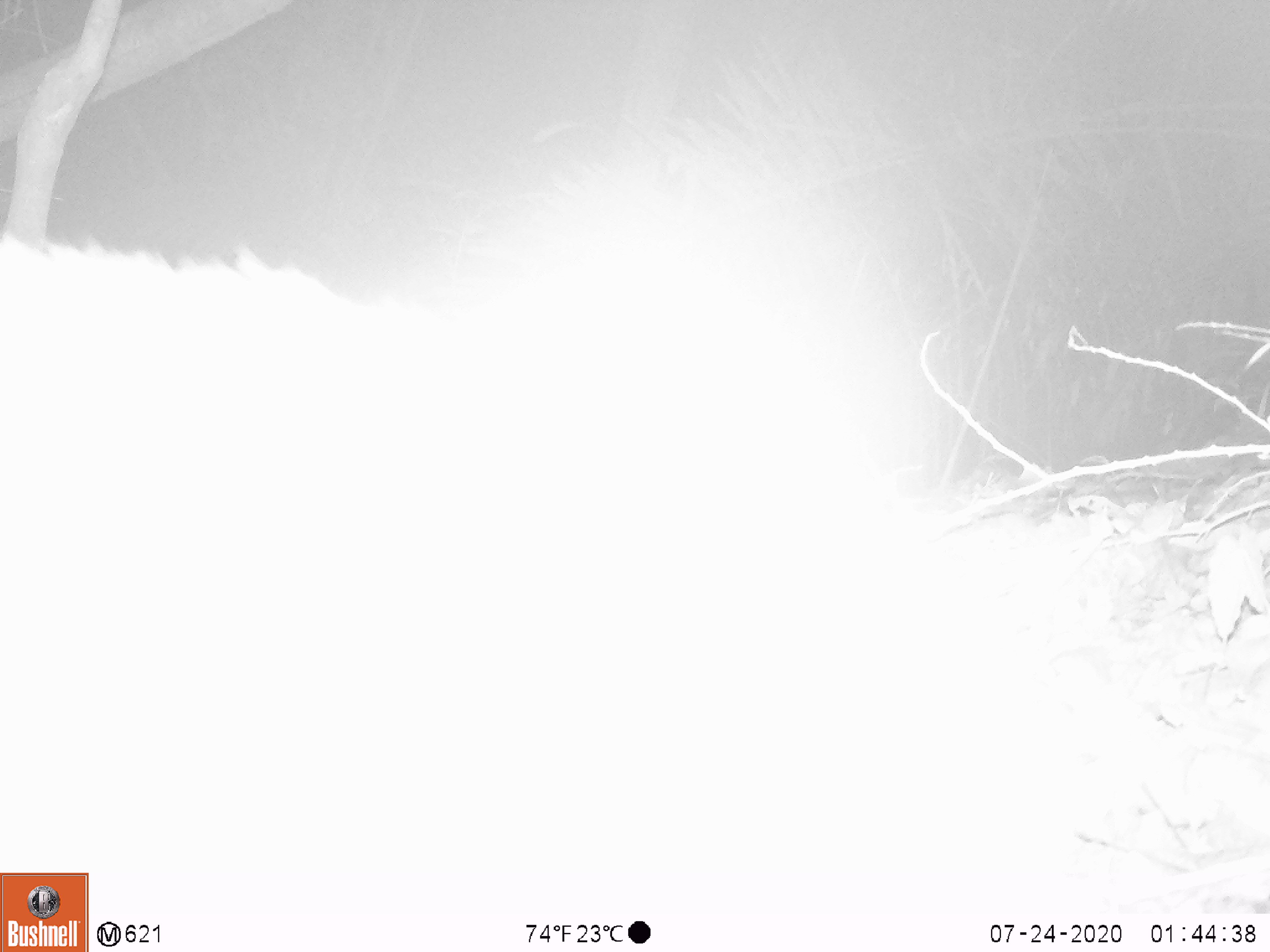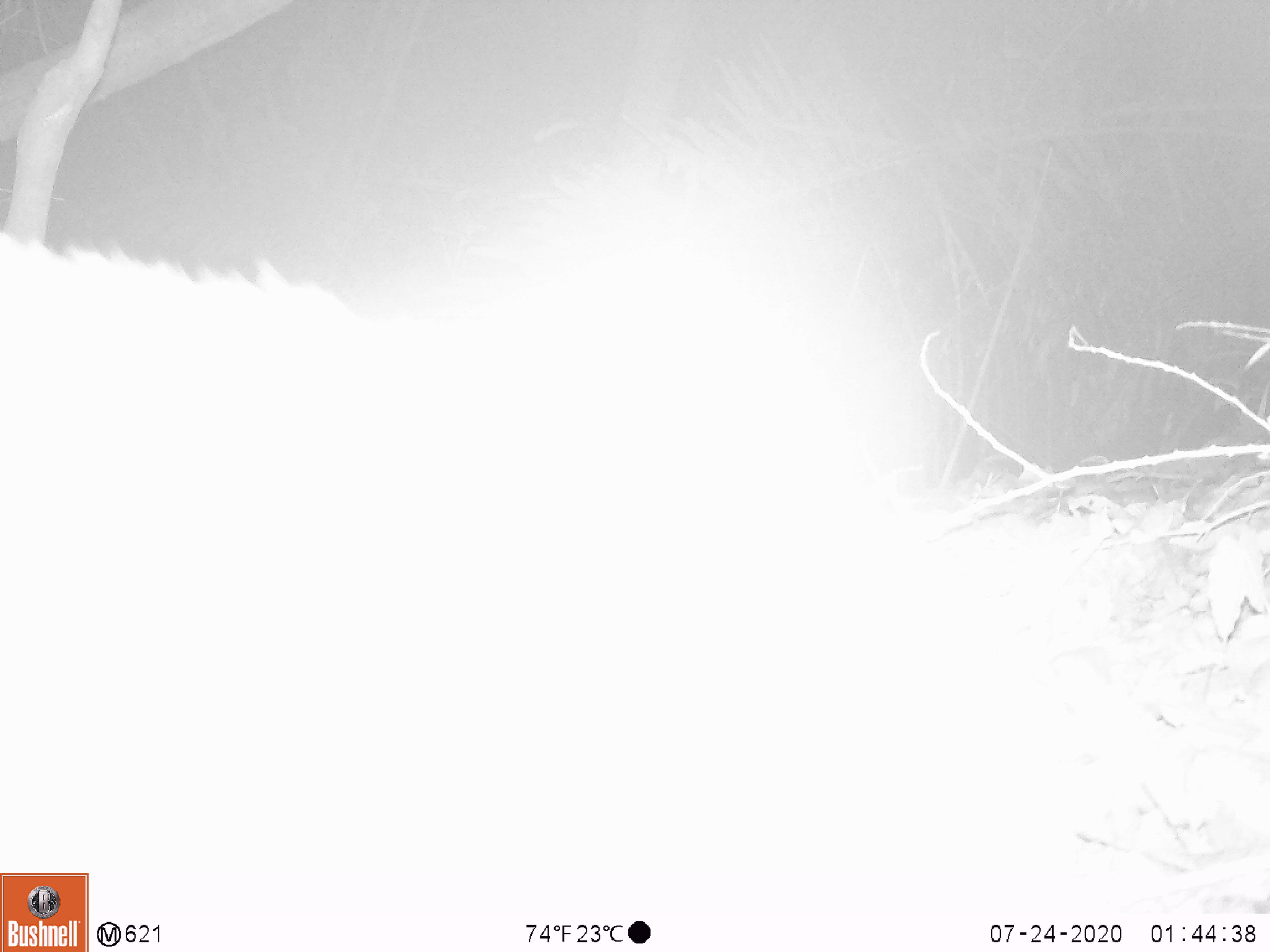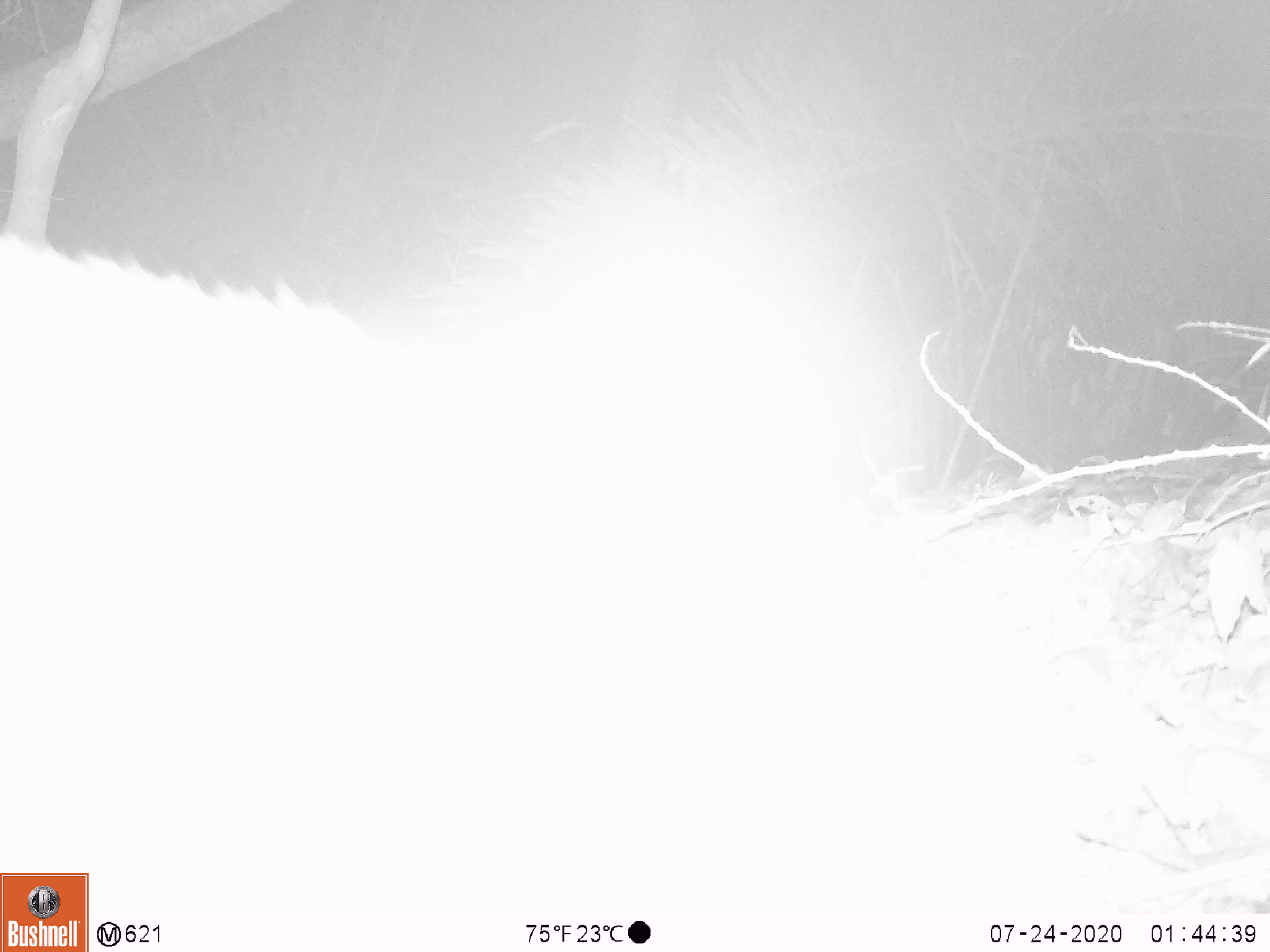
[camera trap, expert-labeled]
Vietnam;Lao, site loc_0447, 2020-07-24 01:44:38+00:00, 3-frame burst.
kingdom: Animalia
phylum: Chordata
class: Mammalia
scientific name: Mammalia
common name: mammal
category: unidentified mammal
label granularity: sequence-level